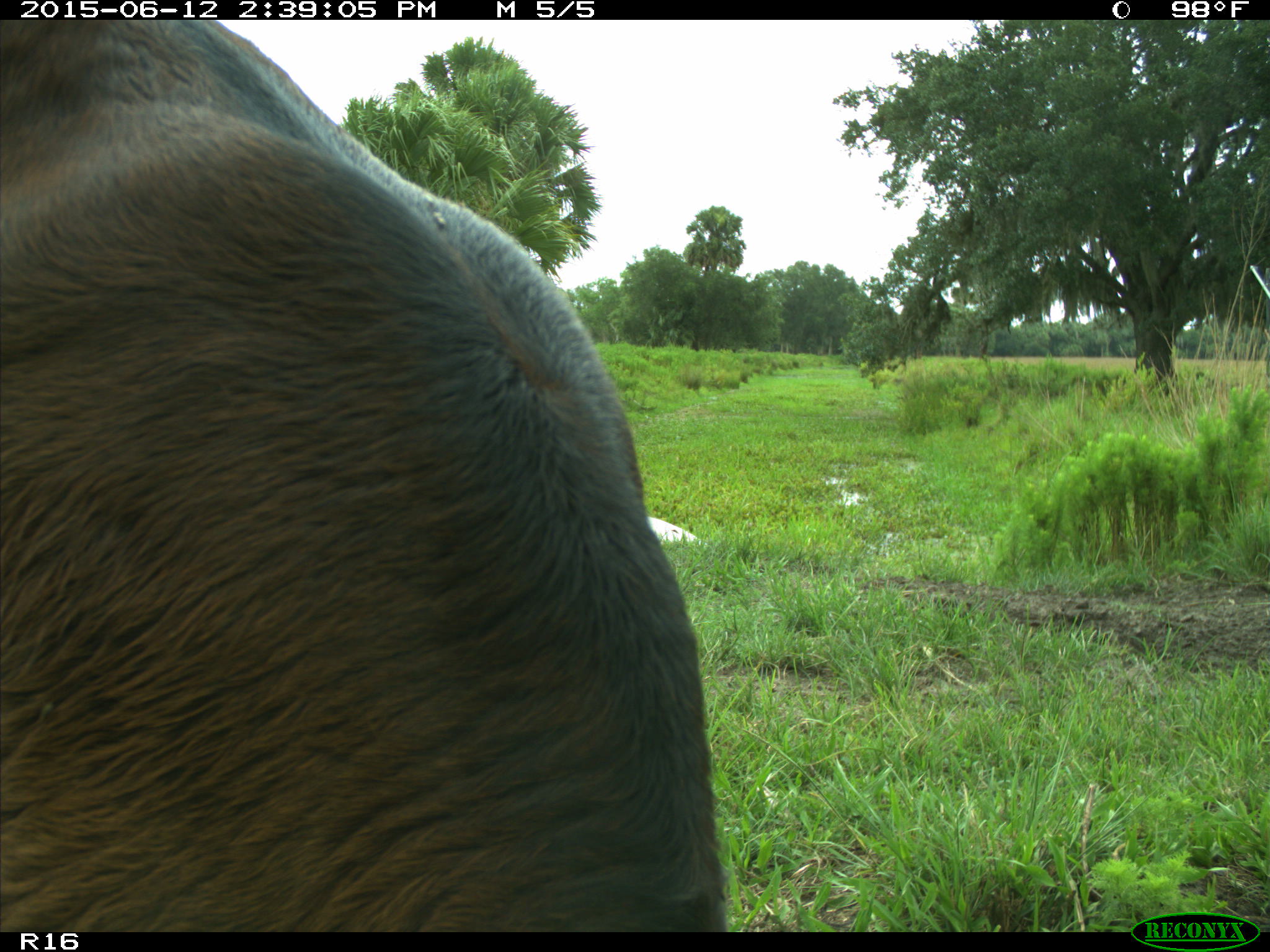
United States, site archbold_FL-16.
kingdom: Animalia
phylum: Chordata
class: Mammalia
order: Artiodactyla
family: Bovidae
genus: Bos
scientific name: Bos taurus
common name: domestic cow